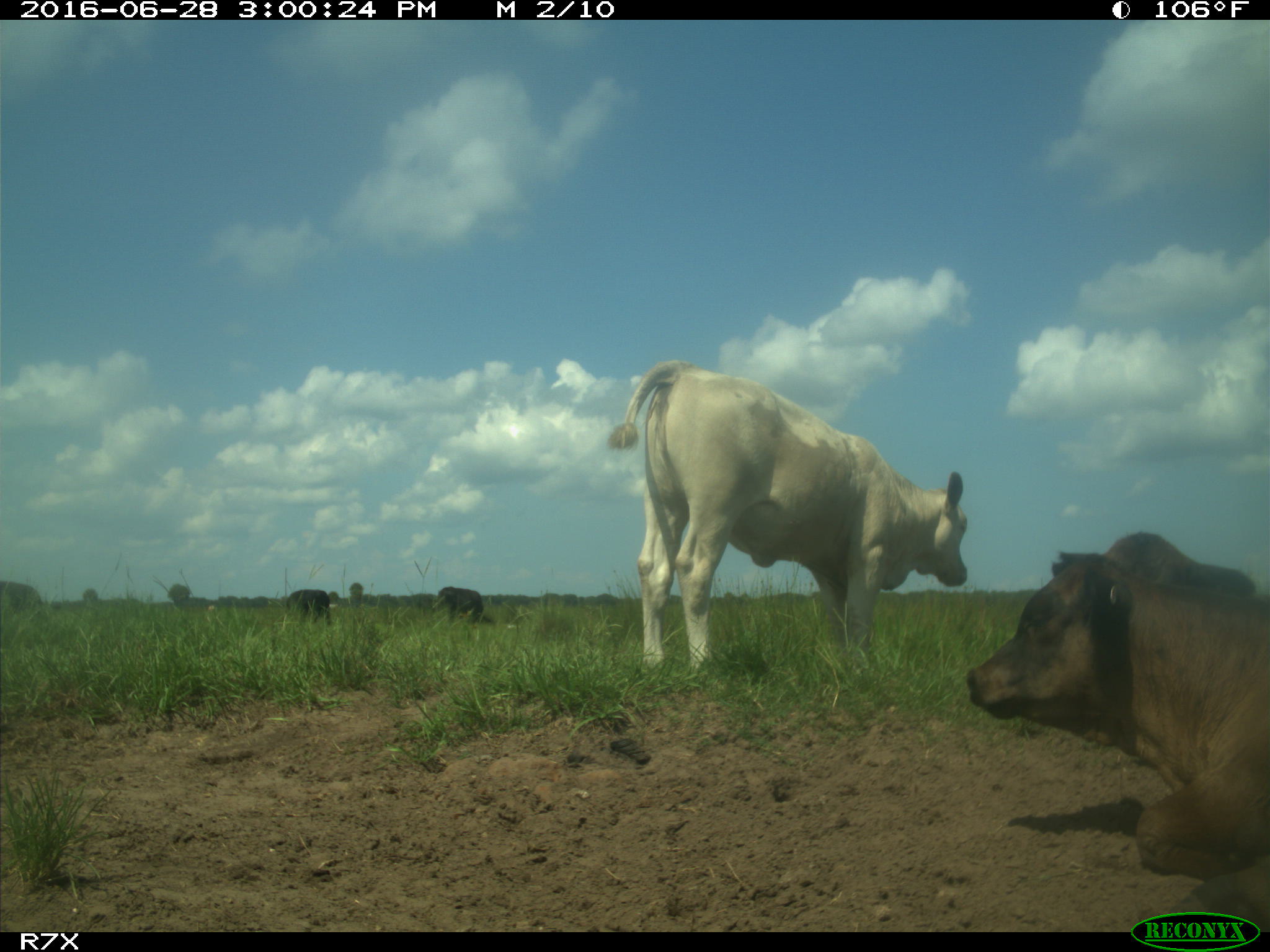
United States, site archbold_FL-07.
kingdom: Animalia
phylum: Chordata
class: Mammalia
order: Artiodactyla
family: Bovidae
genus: Bos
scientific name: Bos taurus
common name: domestic cow